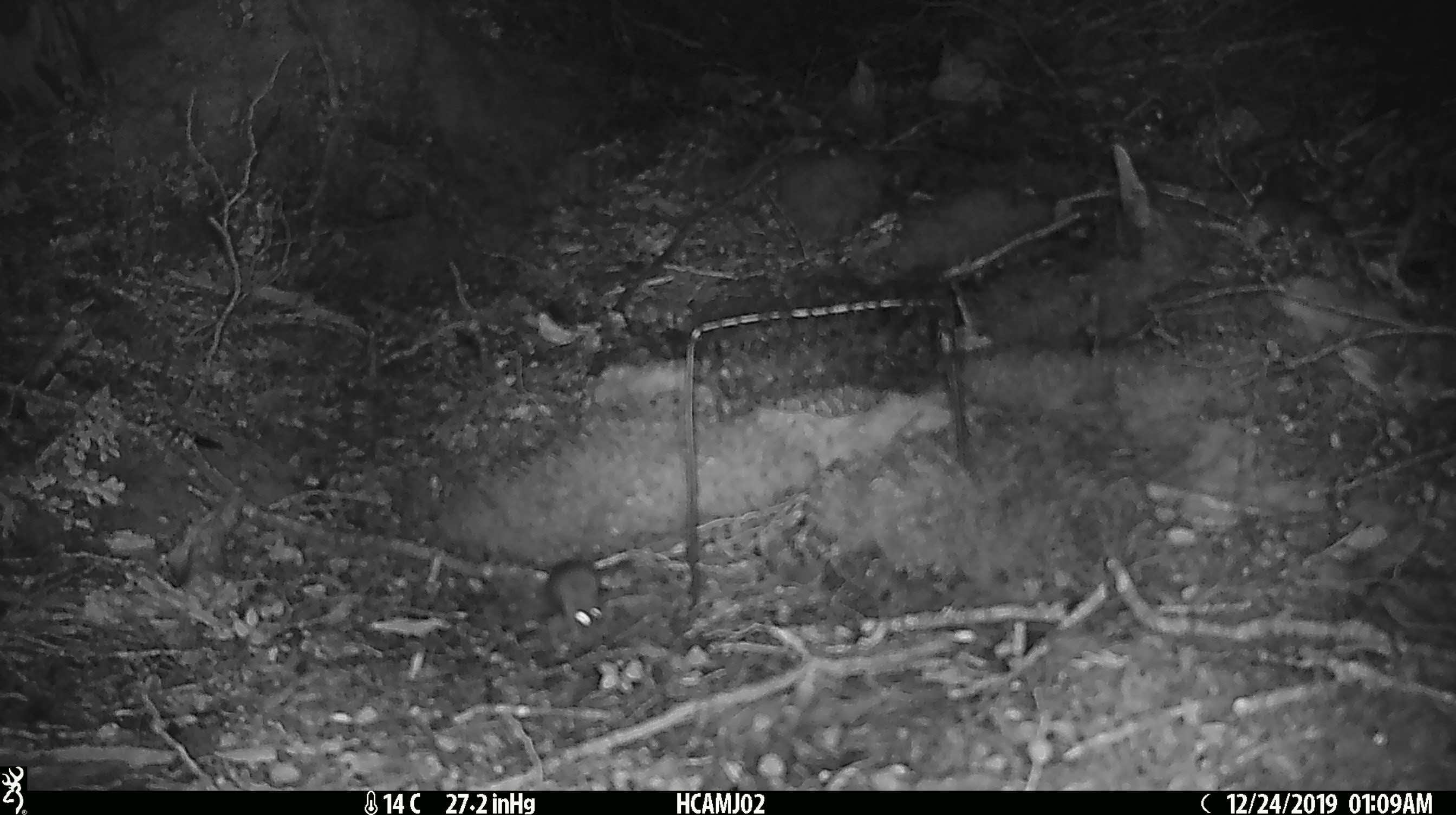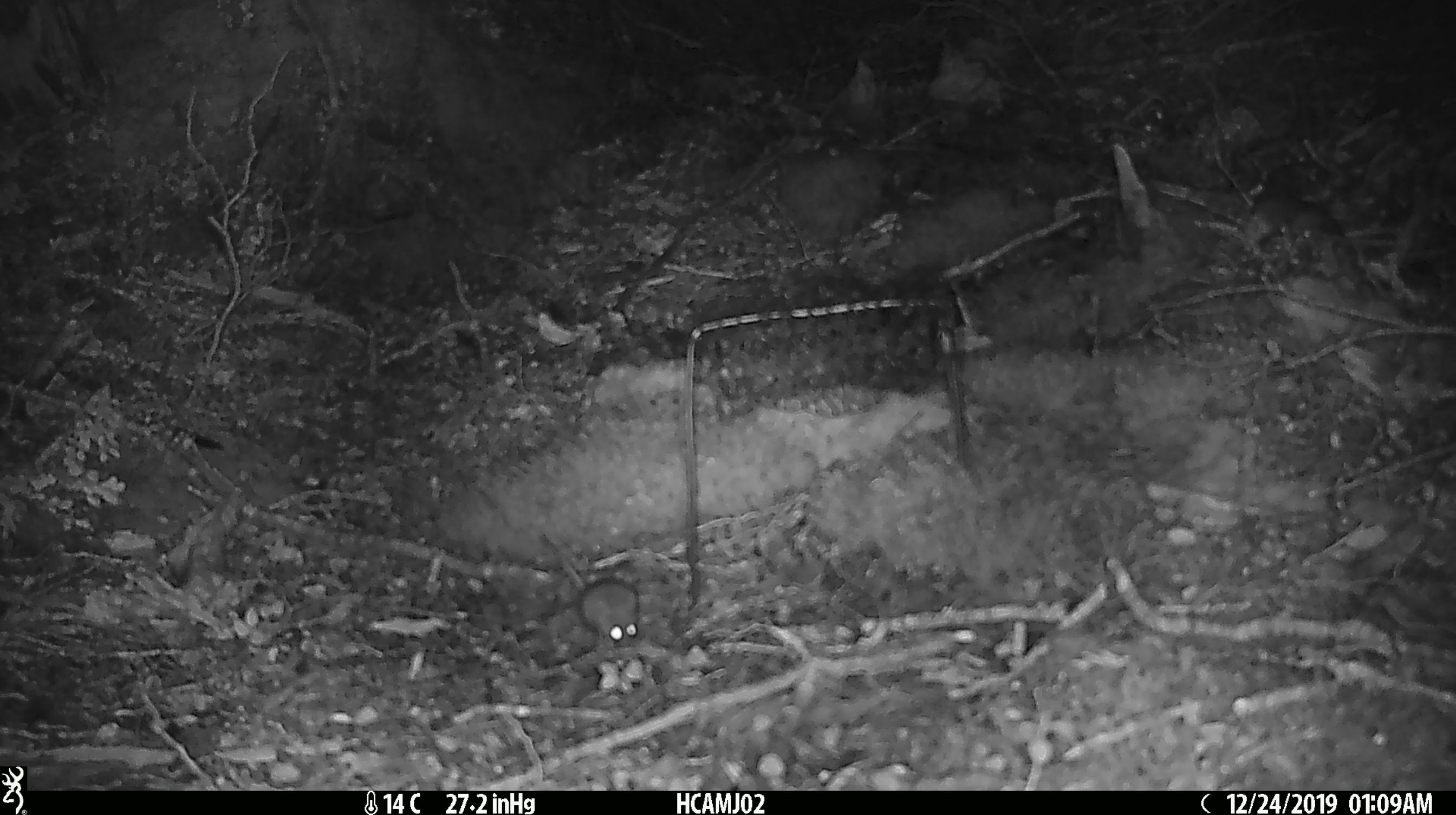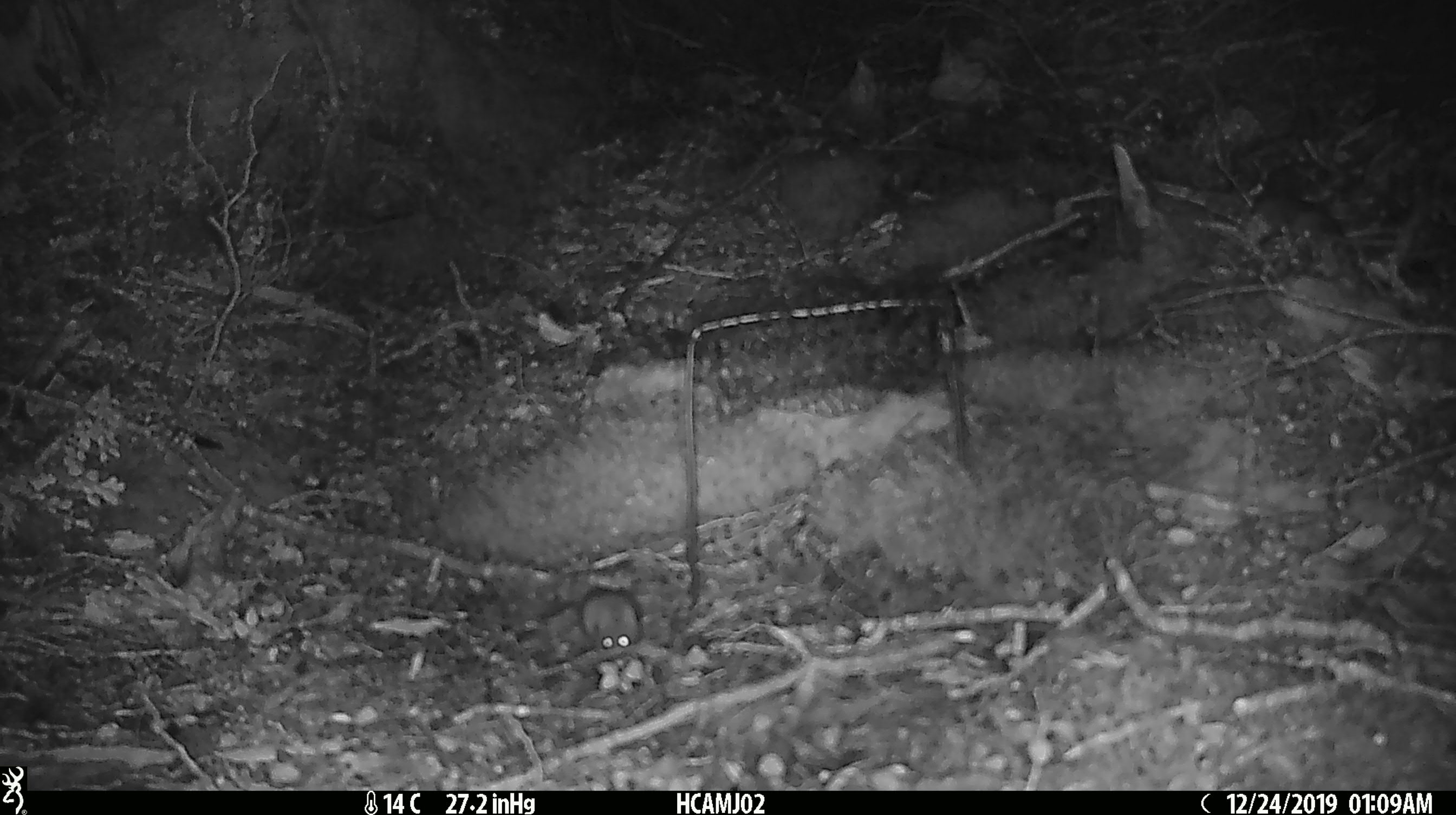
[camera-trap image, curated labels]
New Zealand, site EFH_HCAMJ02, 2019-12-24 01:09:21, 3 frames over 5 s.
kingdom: Animalia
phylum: Chordata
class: Mammalia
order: Rodentia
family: Muridae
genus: Mus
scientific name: Mus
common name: mouse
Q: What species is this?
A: Mouse (Mus).